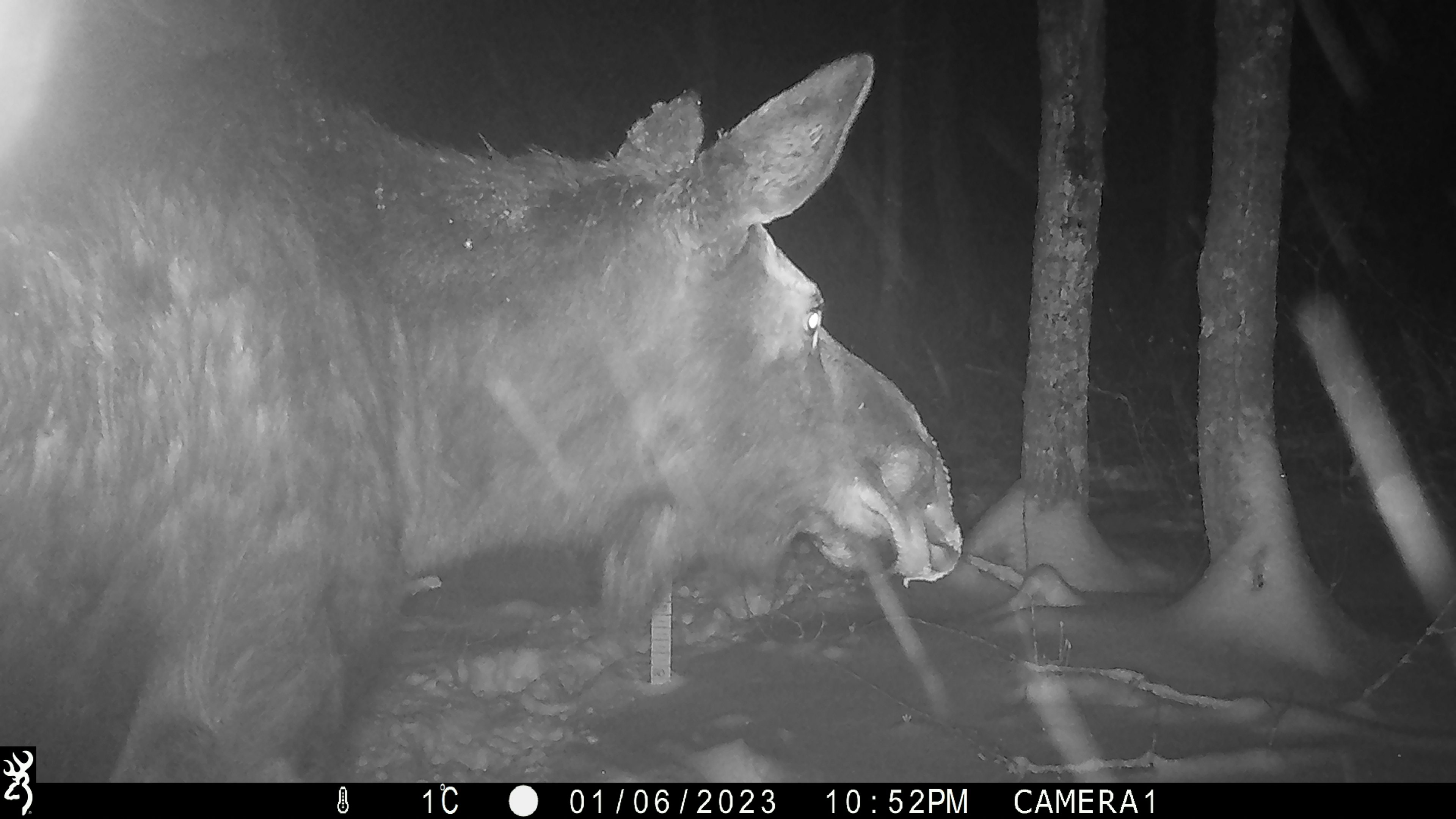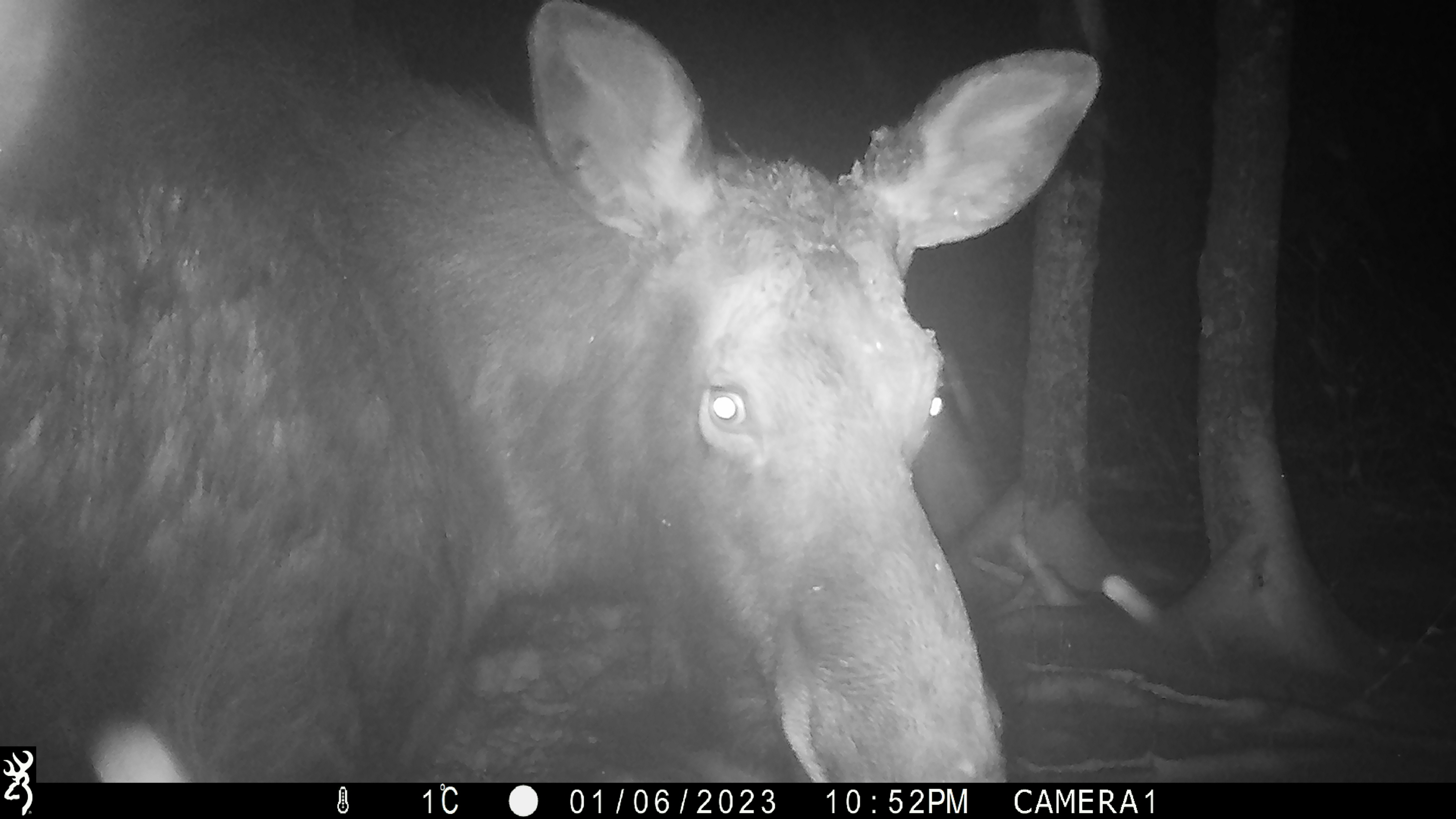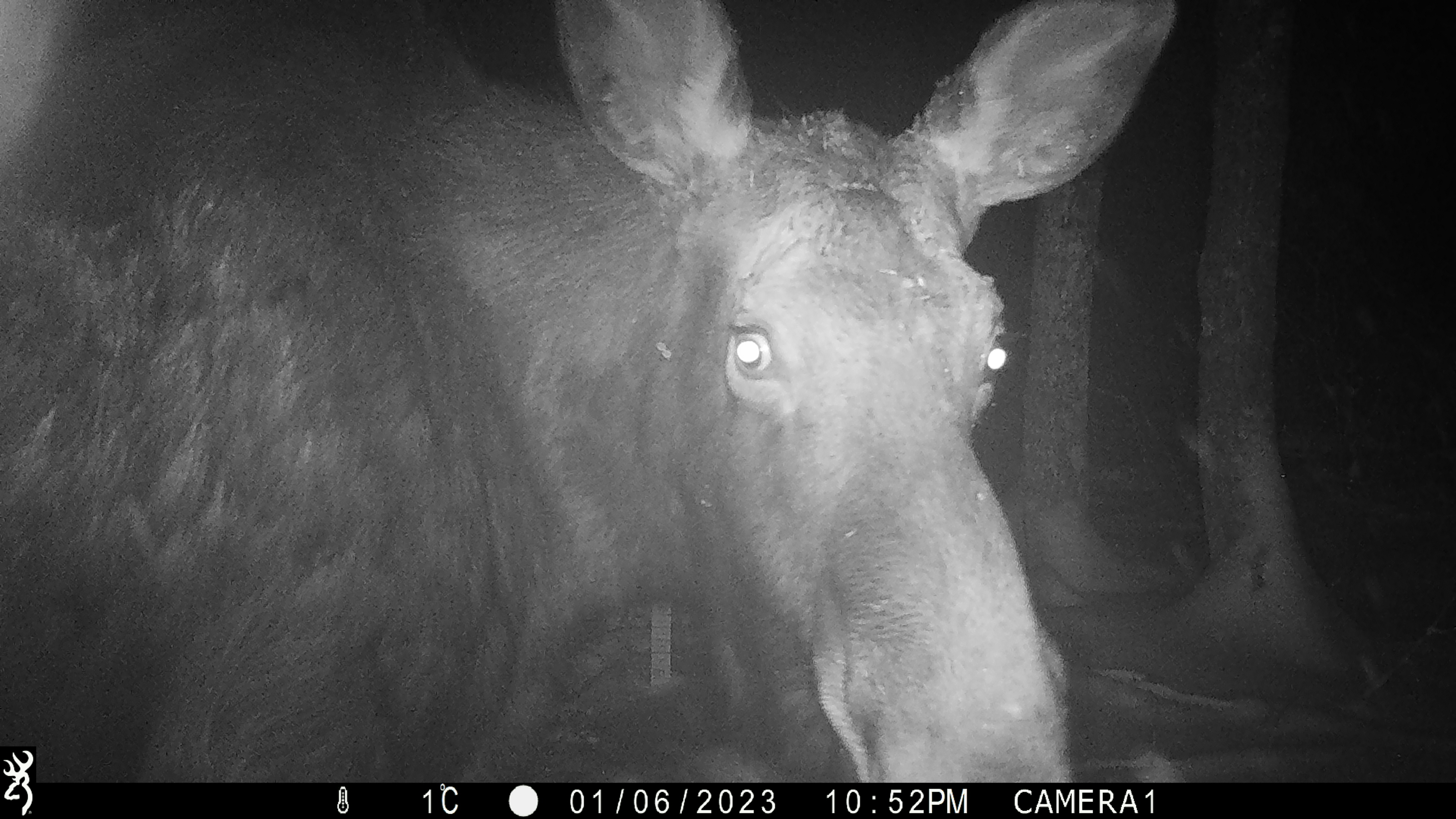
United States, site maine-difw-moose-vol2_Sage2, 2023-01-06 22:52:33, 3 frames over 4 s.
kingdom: Animalia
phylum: Chordata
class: Mammalia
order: Artiodactyla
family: Cervidae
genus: Alces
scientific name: Alces alces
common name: moose